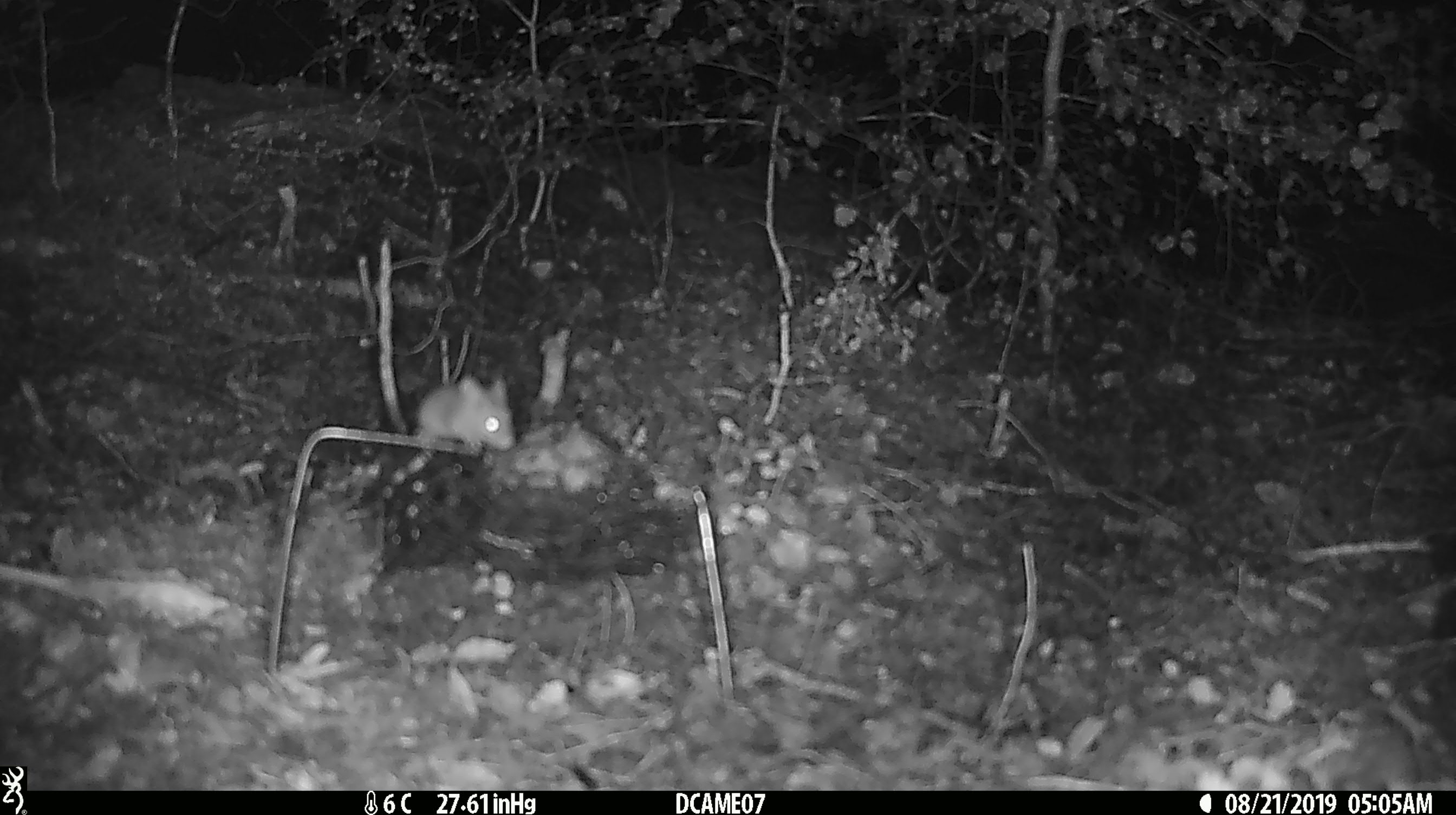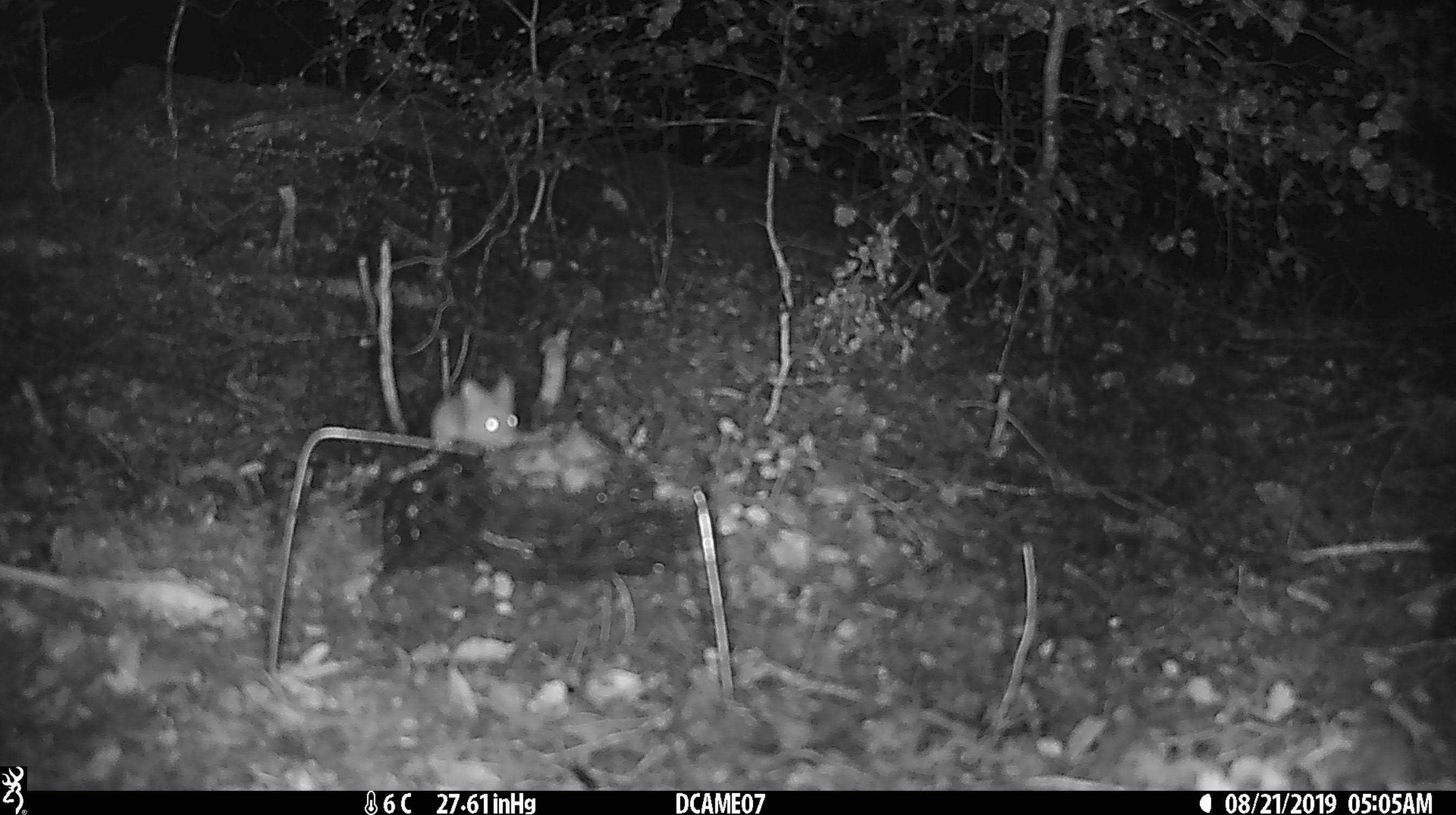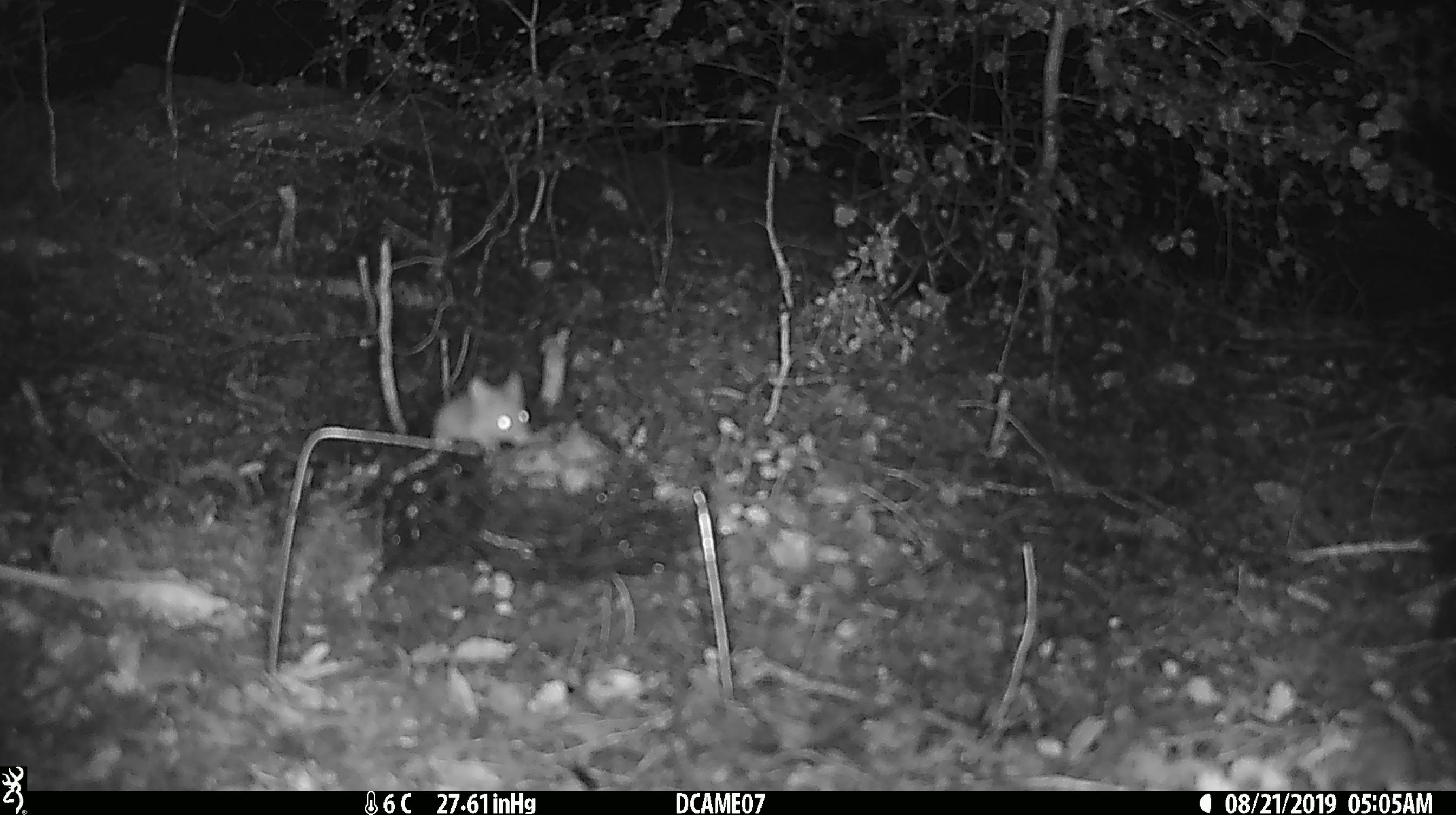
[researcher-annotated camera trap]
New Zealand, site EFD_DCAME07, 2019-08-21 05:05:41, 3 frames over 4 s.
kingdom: Animalia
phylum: Chordata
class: Mammalia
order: Rodentia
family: Muridae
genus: Mus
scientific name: Mus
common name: mouse